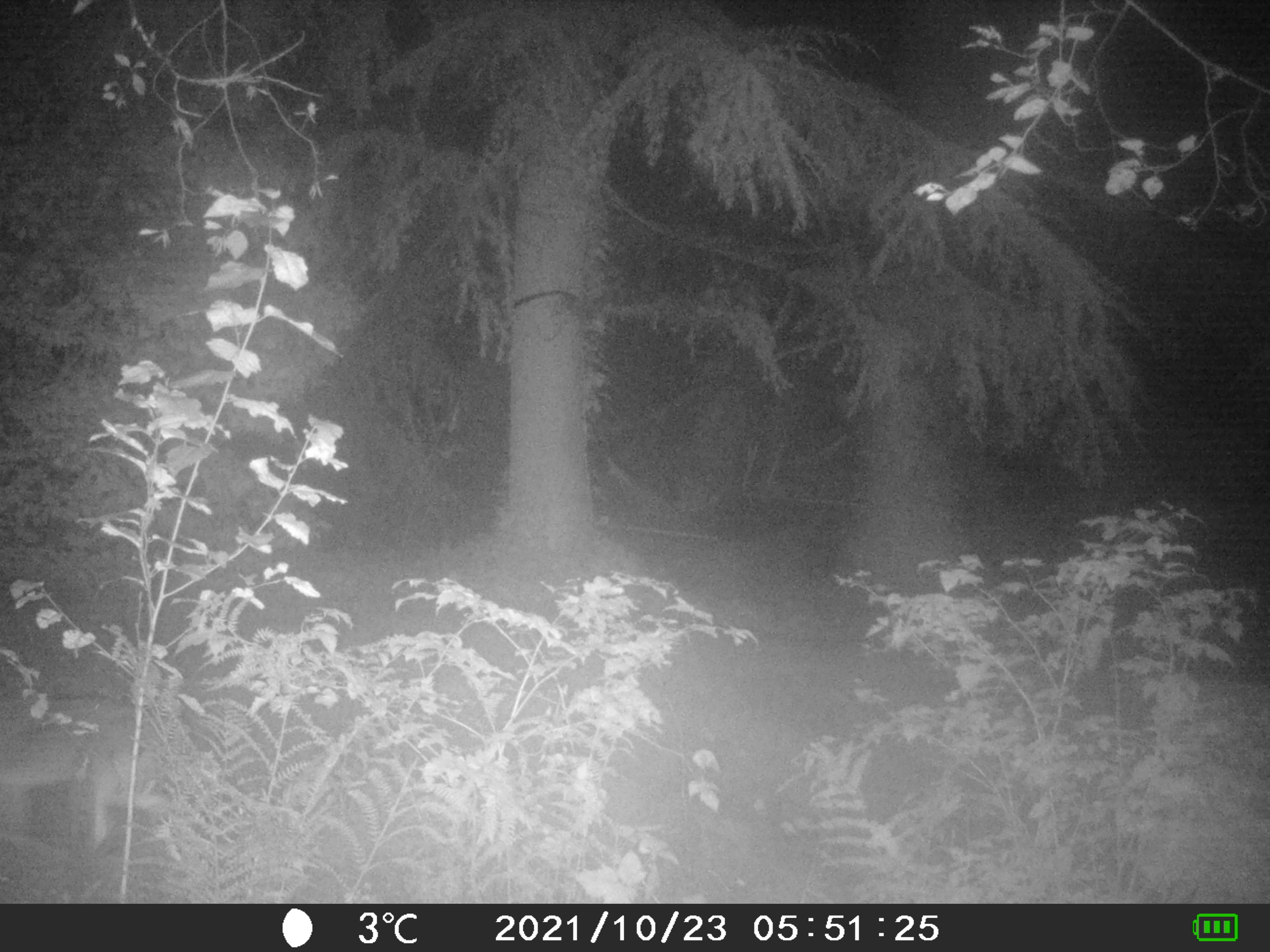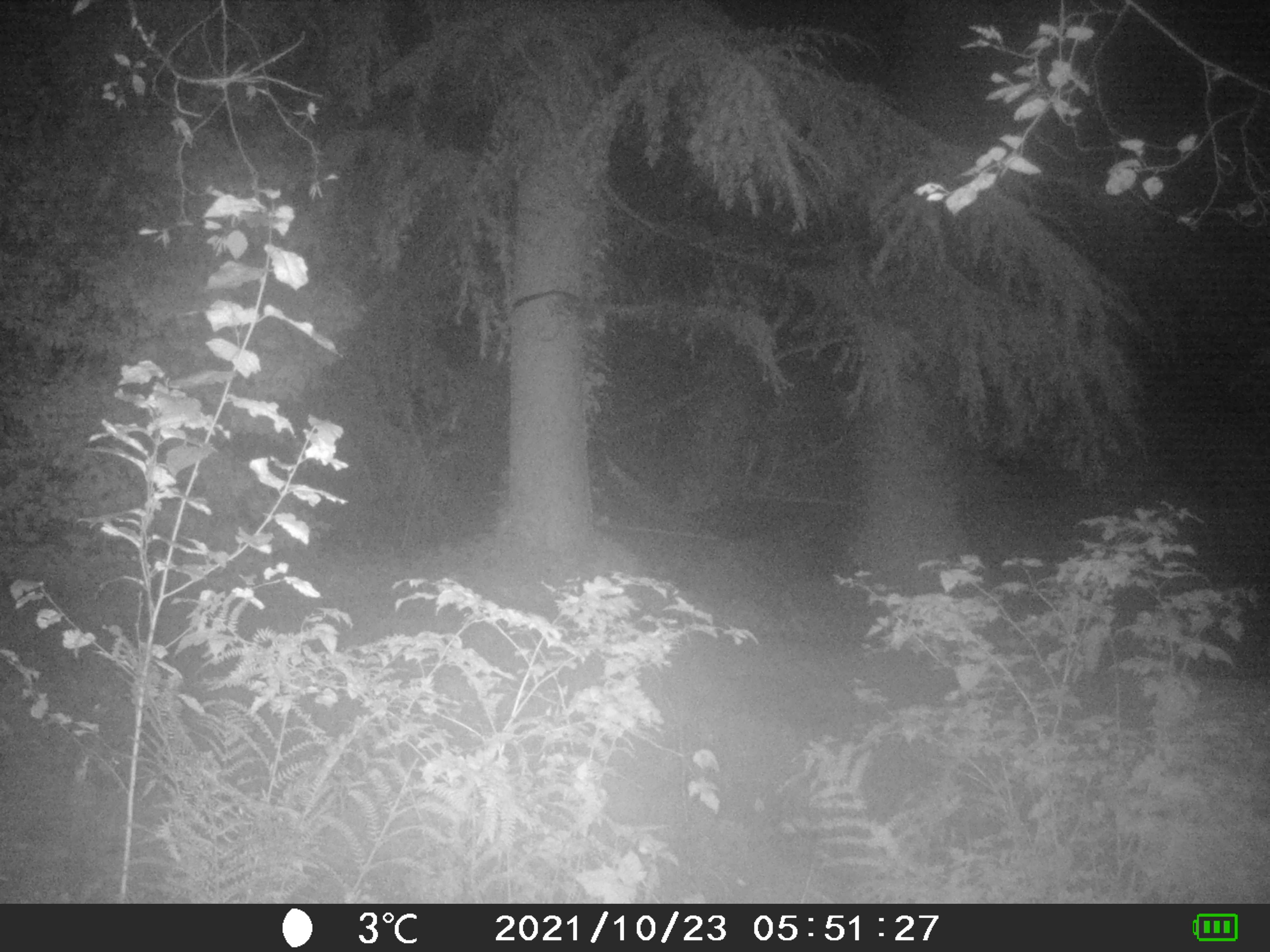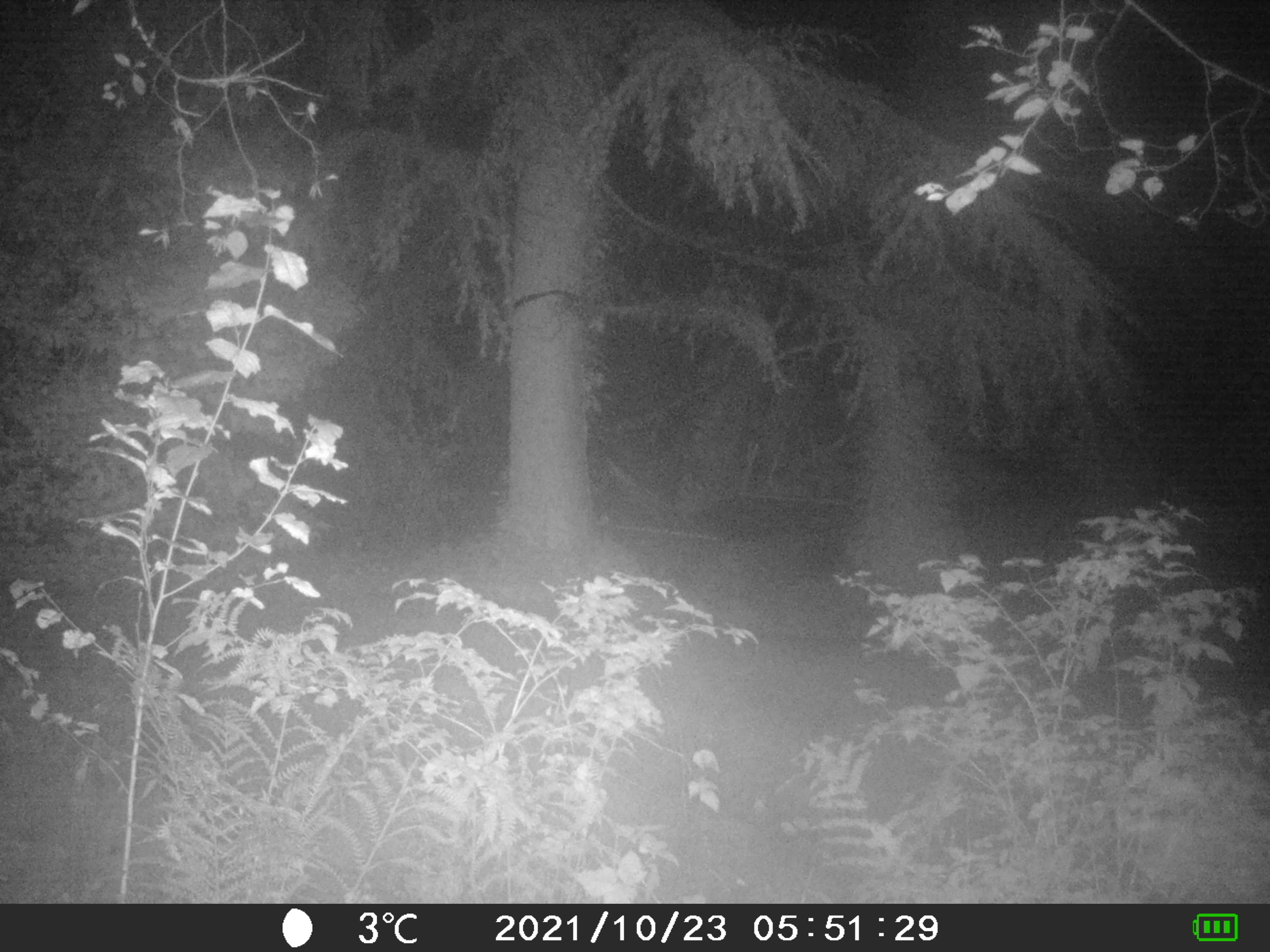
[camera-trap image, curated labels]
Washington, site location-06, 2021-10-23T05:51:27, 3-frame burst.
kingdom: Animalia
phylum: Chordata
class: Mammalia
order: Carnivora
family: Canidae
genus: Canis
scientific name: Canis latrans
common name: coyote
Coyote (Canis latrans).